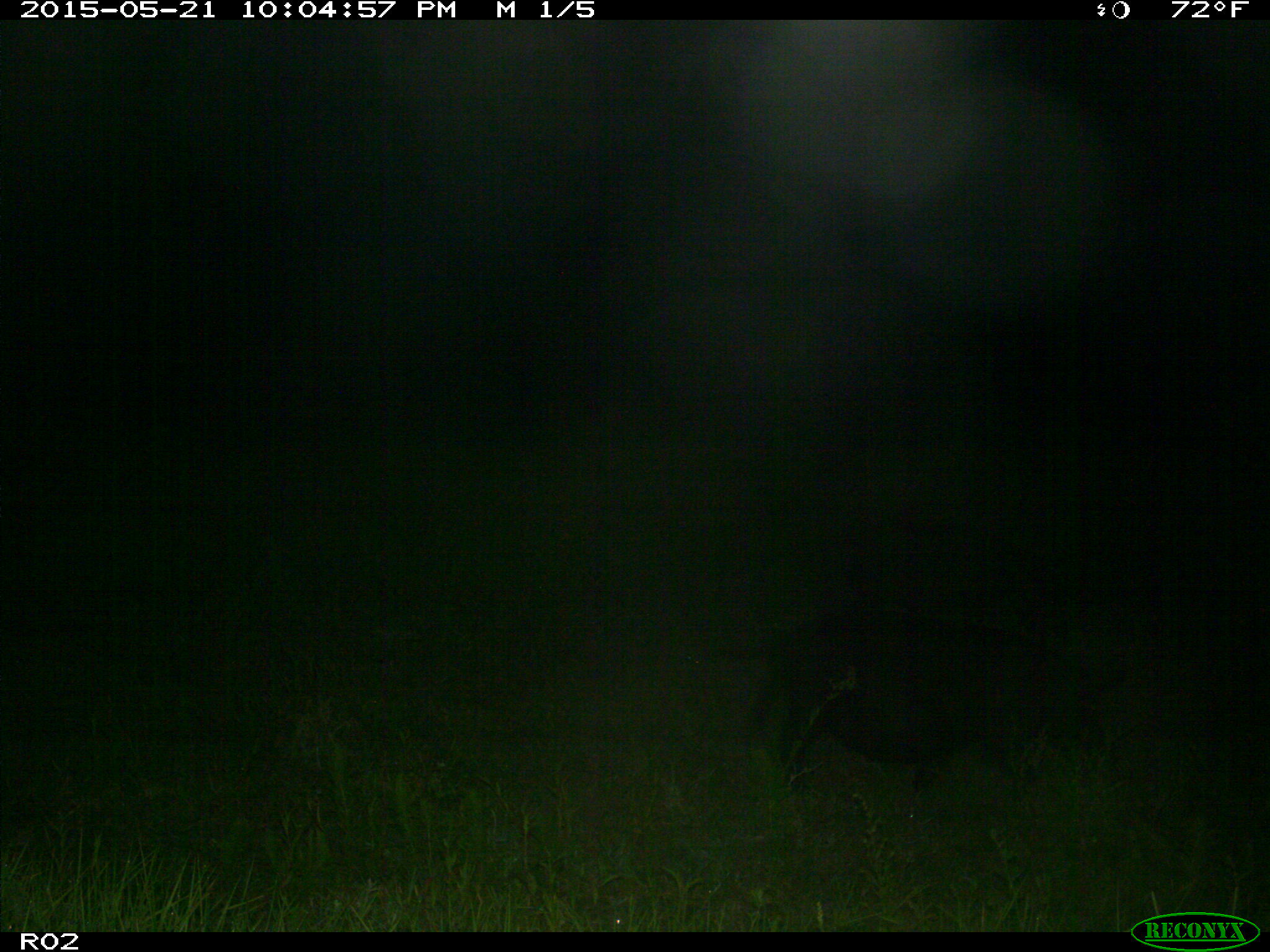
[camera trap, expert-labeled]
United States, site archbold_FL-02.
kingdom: Animalia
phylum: Chordata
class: Mammalia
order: Artiodactyla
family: Suidae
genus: Sus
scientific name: Sus scrofa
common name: wild boar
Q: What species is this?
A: Sus scrofa (wild boar).